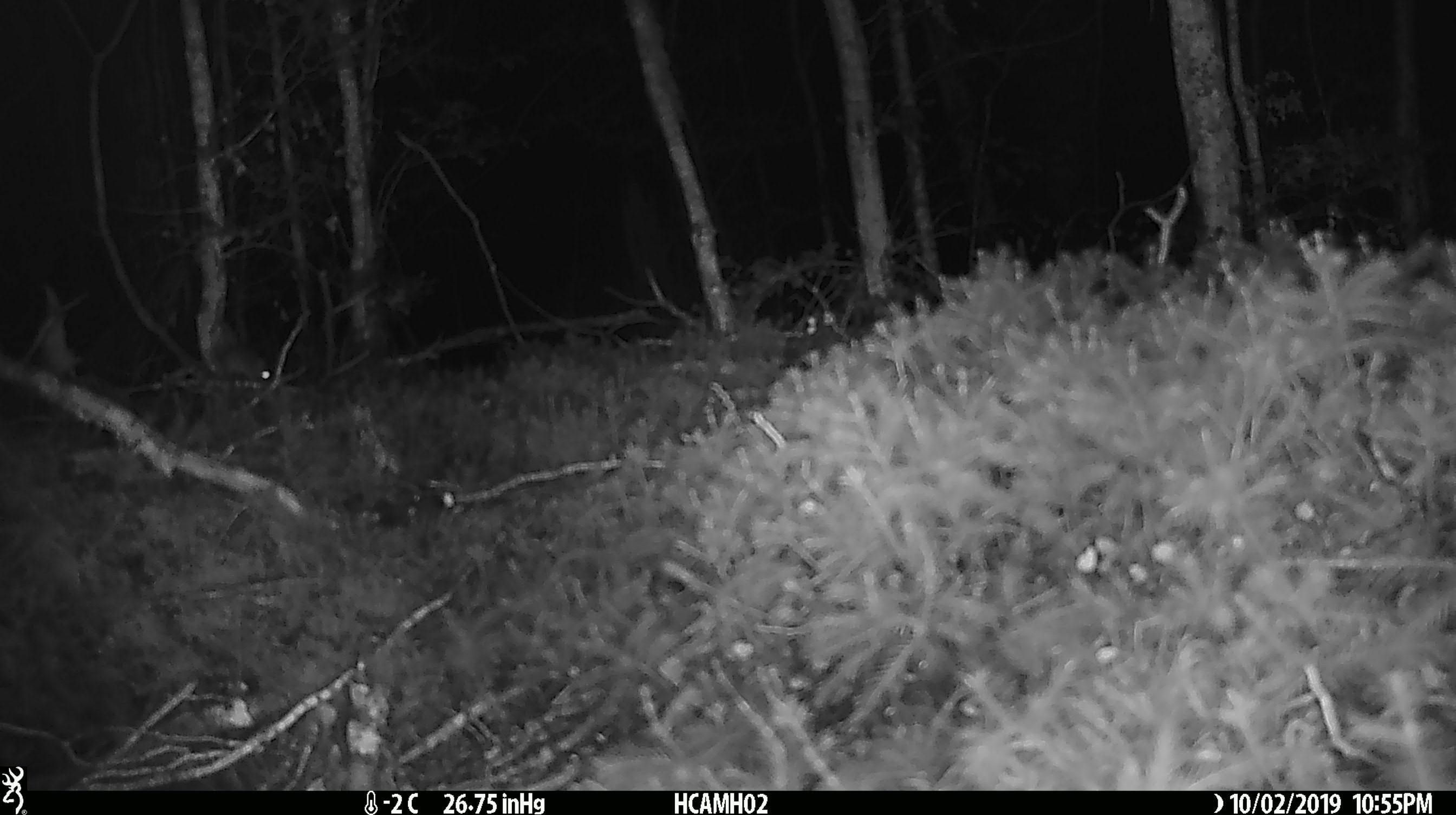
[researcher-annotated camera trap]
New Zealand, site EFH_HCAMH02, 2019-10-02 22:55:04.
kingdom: Animalia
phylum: Chordata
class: Mammalia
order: Rodentia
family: Muridae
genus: Mus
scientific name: Mus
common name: mouse